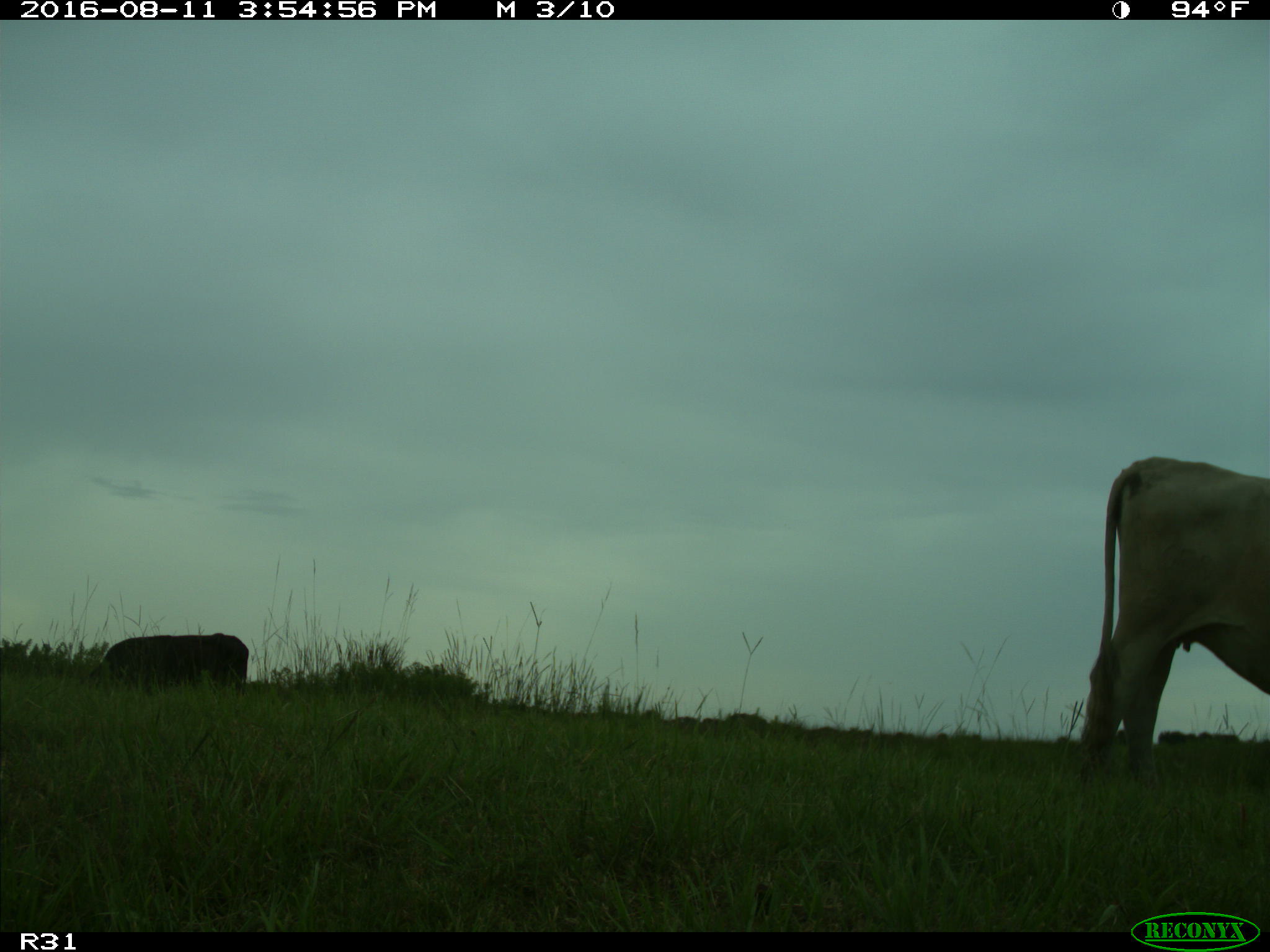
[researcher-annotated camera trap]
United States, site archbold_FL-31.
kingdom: Animalia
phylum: Chordata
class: Mammalia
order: Artiodactyla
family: Bovidae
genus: Bos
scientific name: Bos taurus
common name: domestic cow